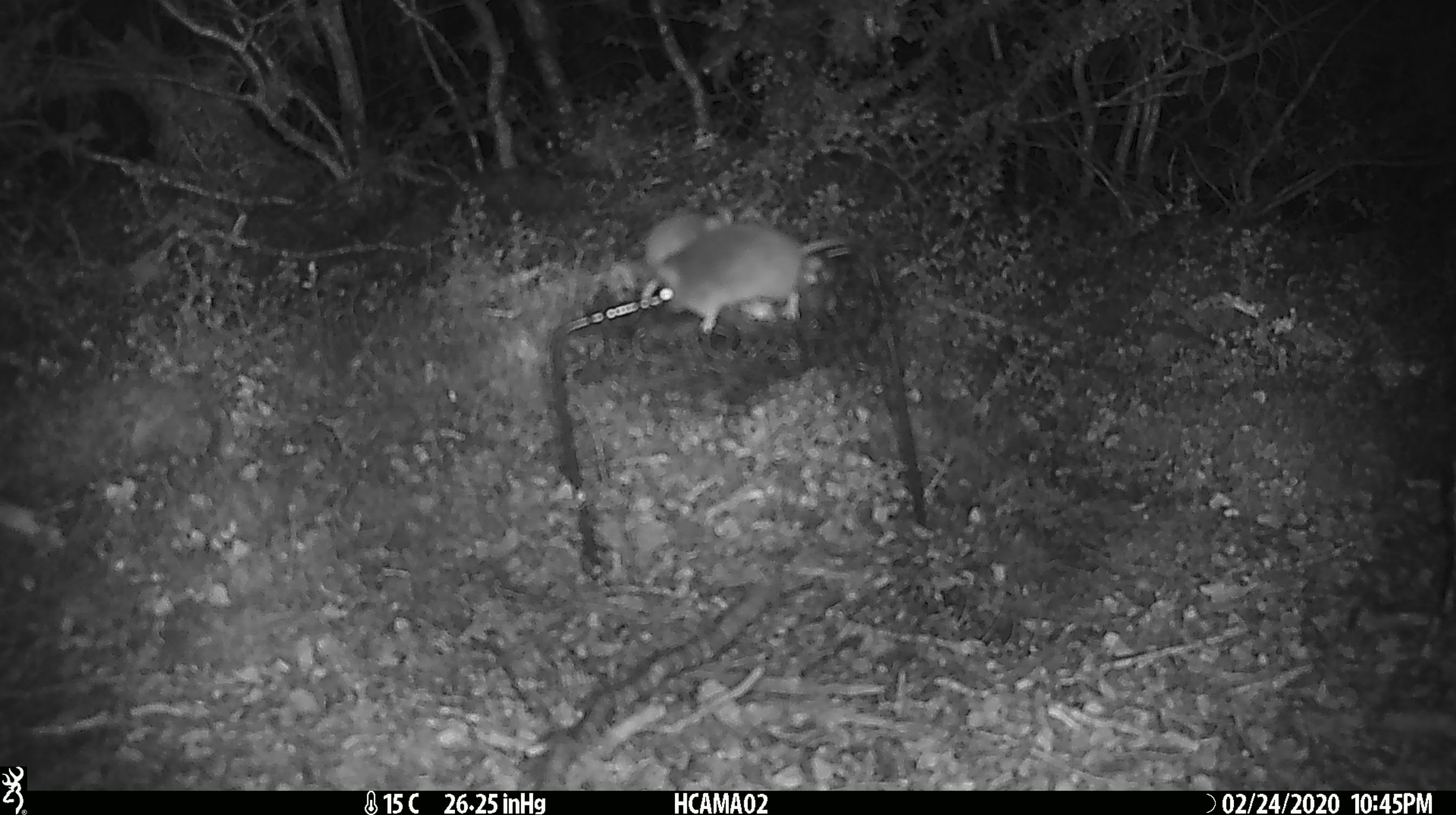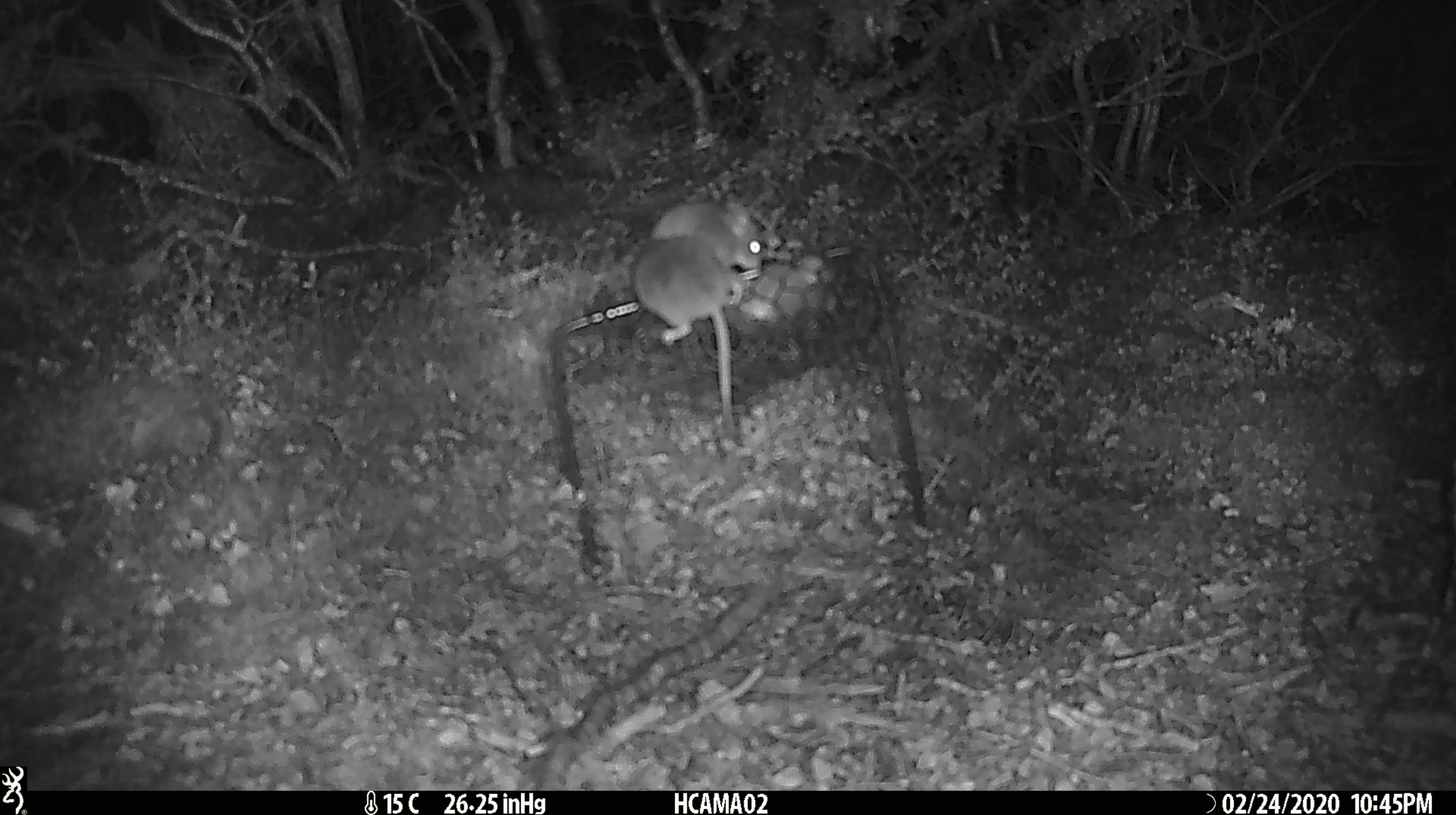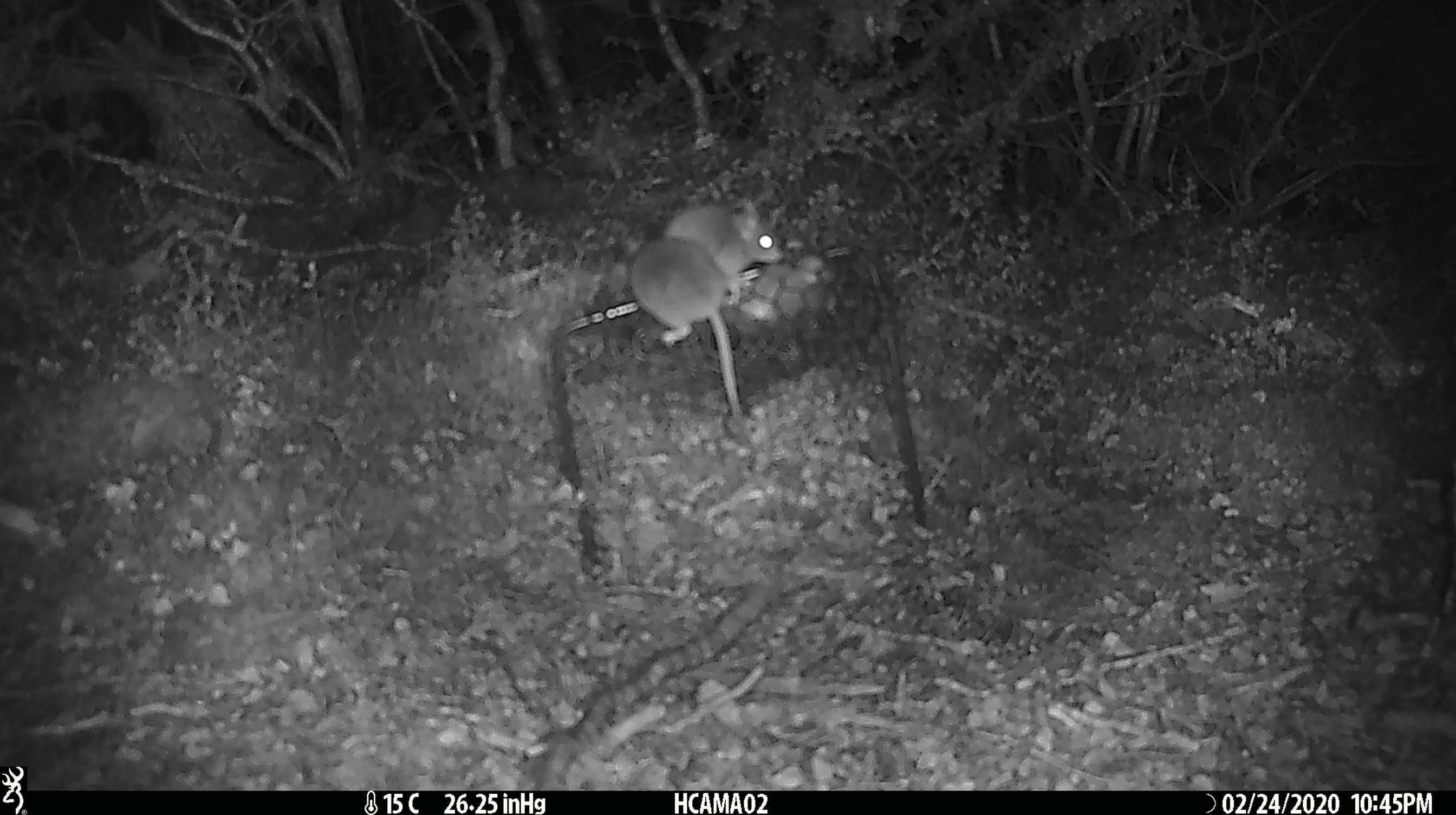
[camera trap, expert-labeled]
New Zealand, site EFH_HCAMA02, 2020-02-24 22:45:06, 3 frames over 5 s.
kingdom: Animalia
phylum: Chordata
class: Mammalia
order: Rodentia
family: Muridae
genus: Mus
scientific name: Mus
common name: mouse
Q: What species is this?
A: Mouse (Mus).